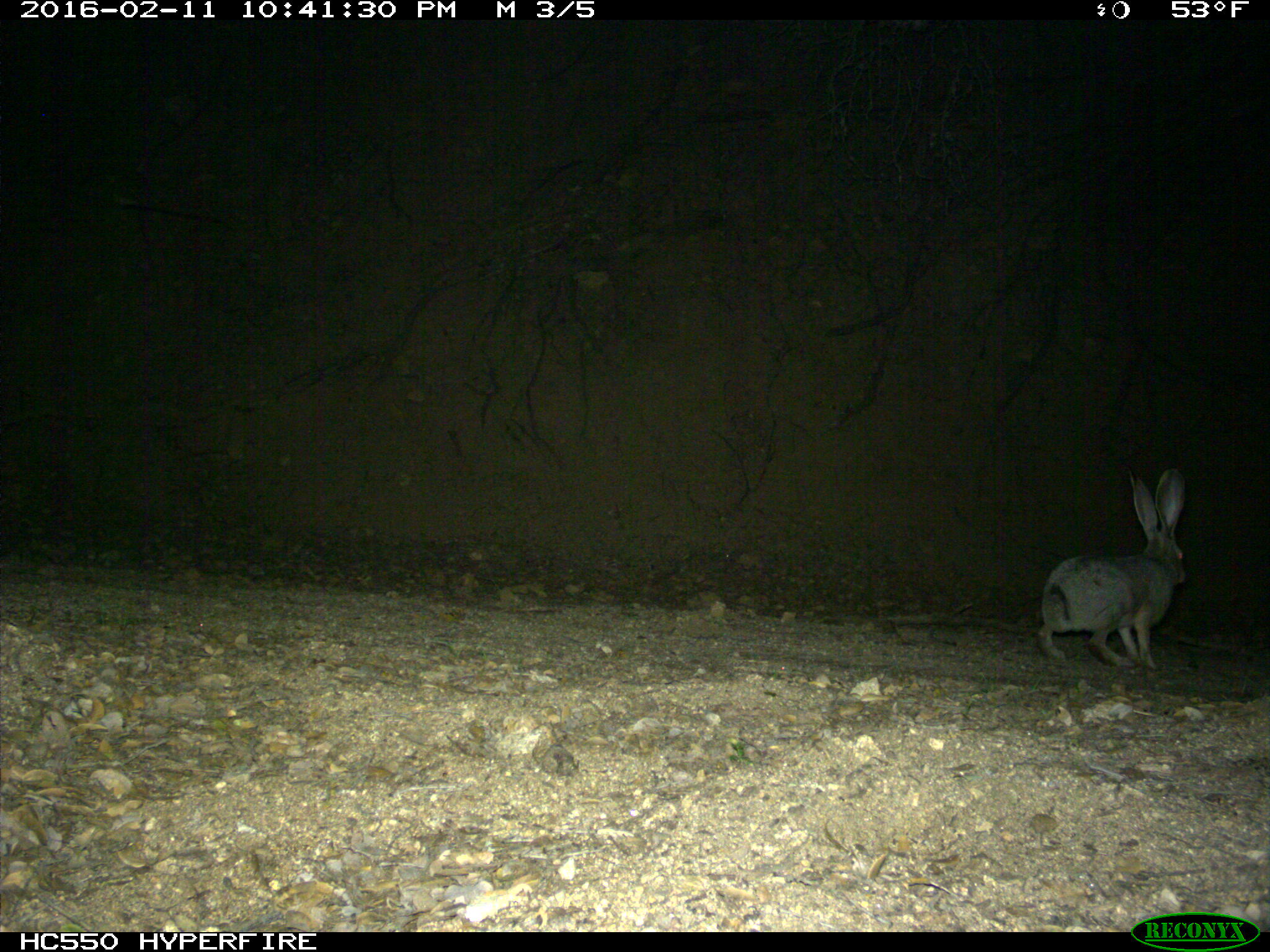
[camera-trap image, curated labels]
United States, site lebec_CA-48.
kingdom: Animalia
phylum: Chordata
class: Mammalia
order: Lagomorpha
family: Leporidae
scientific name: Leporidae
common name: rabbits and hares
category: unidentified rabbit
Unidentified rabbit (rabbits and hares) (Leporidae).